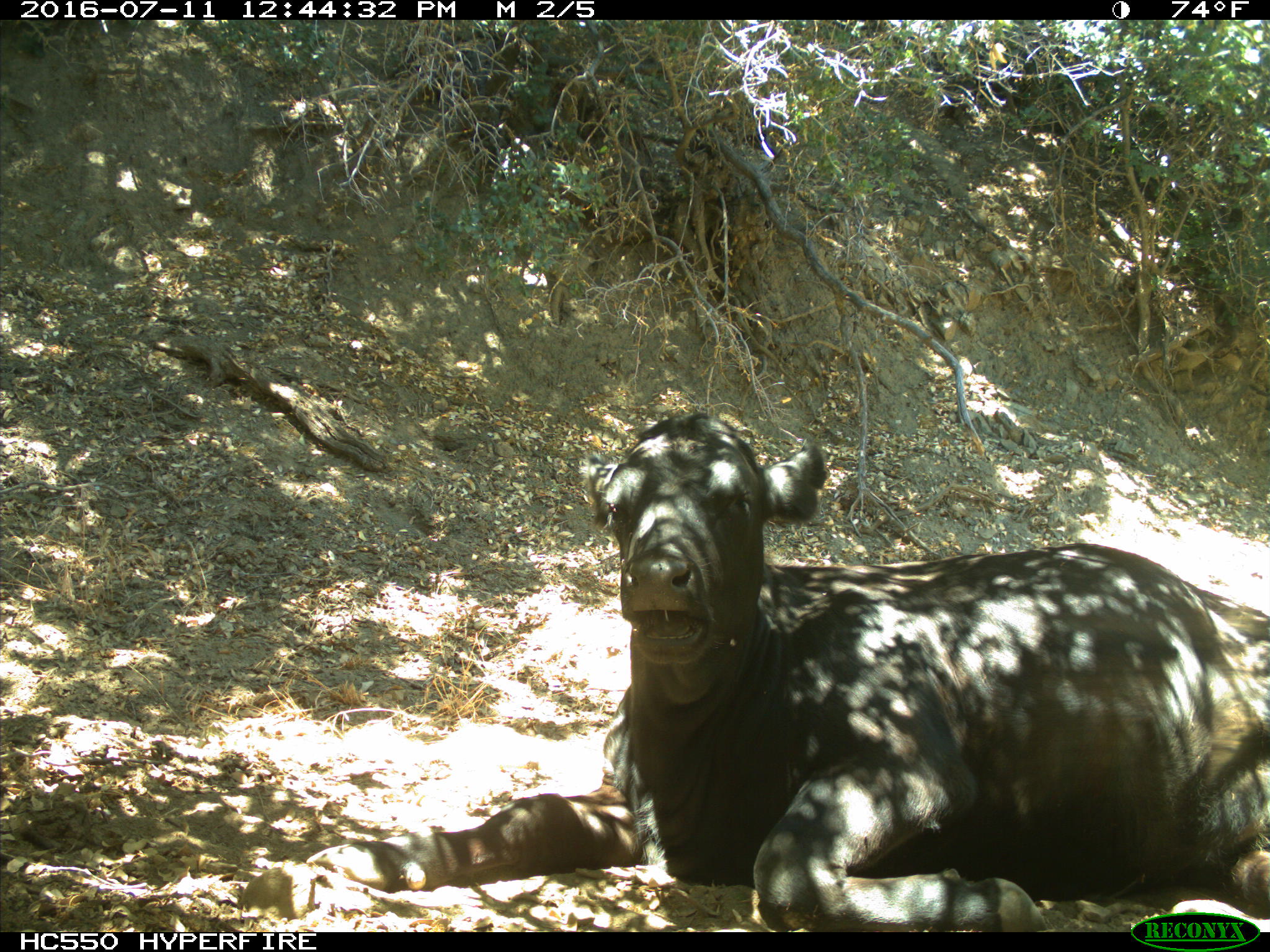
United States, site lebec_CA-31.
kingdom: Animalia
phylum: Chordata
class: Mammalia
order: Artiodactyla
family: Bovidae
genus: Bos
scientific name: Bos taurus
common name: domestic cow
Bos taurus (domestic cow).